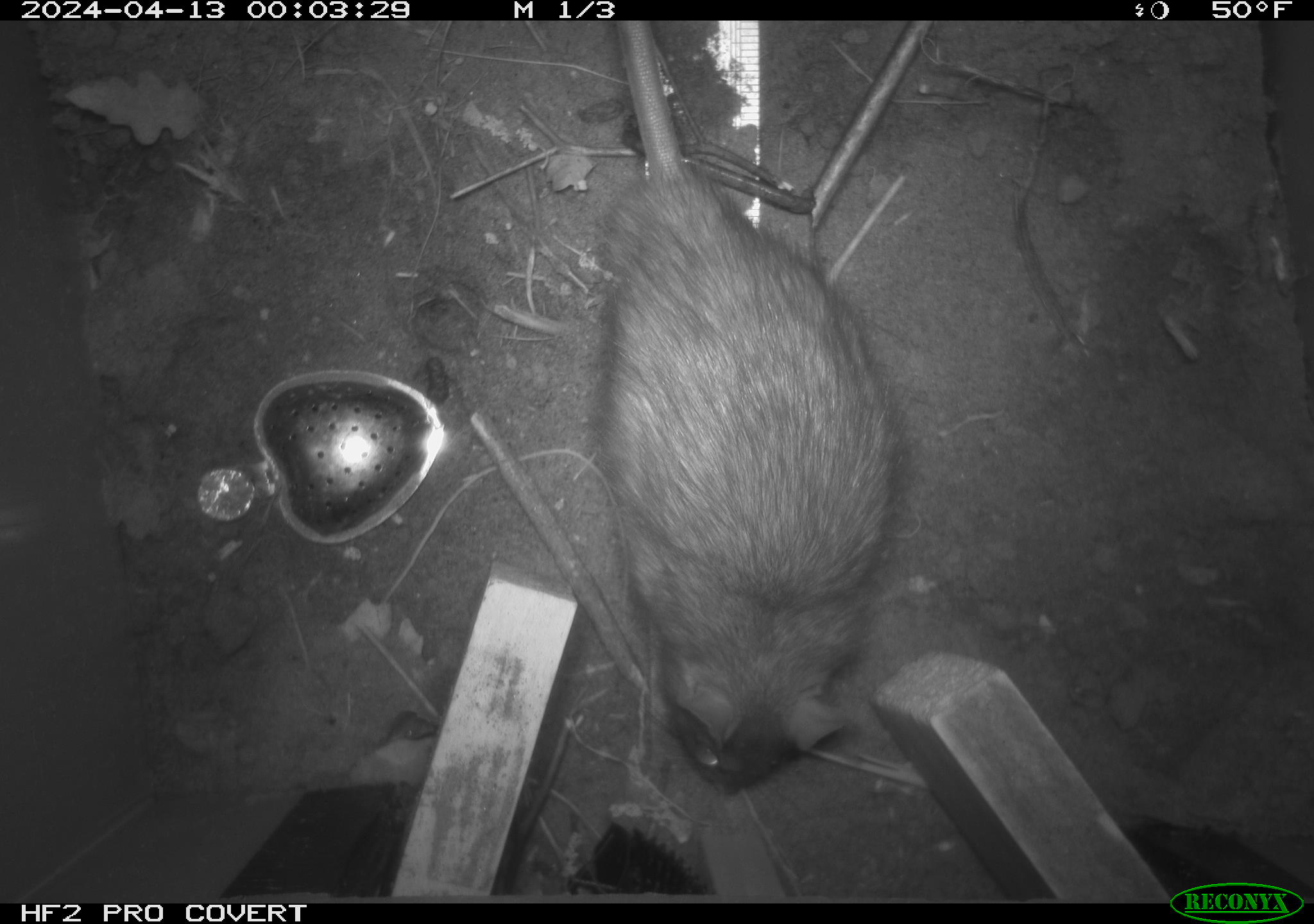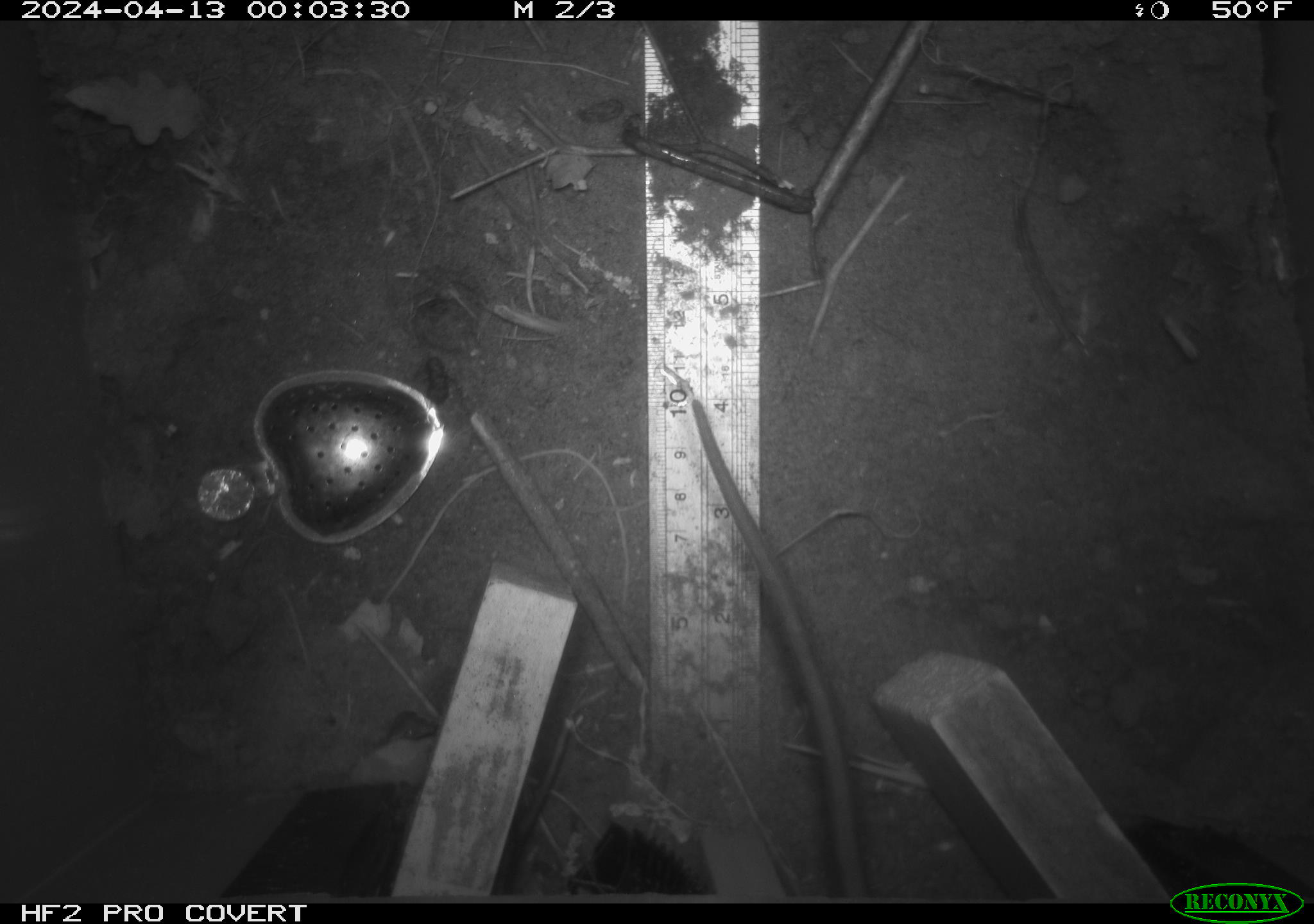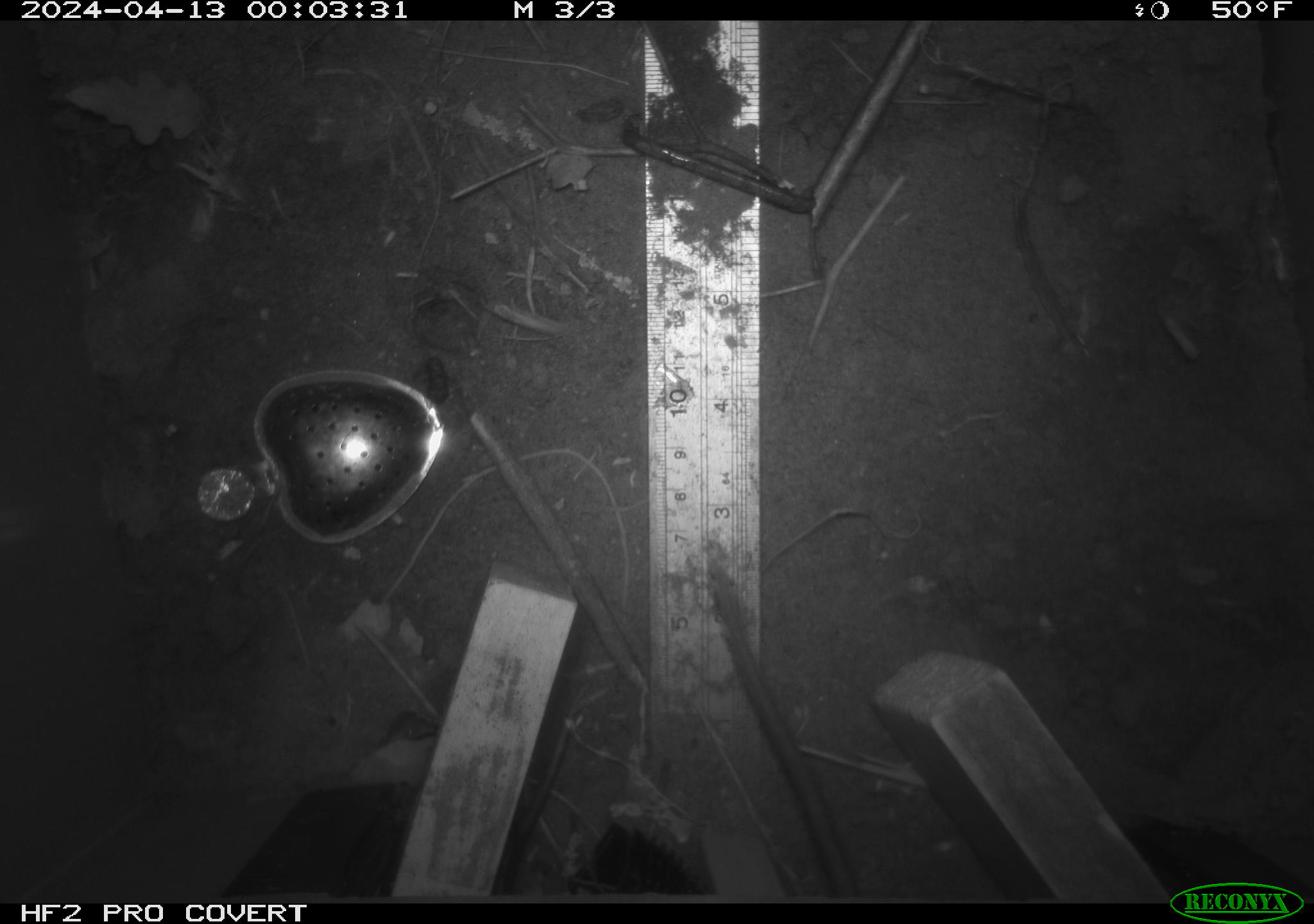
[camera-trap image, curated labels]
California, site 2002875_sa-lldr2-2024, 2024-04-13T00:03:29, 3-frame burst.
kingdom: Animalia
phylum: Chordata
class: Mammalia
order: Rodentia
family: Muridae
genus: Rattus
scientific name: Rattus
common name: rat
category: rattus species